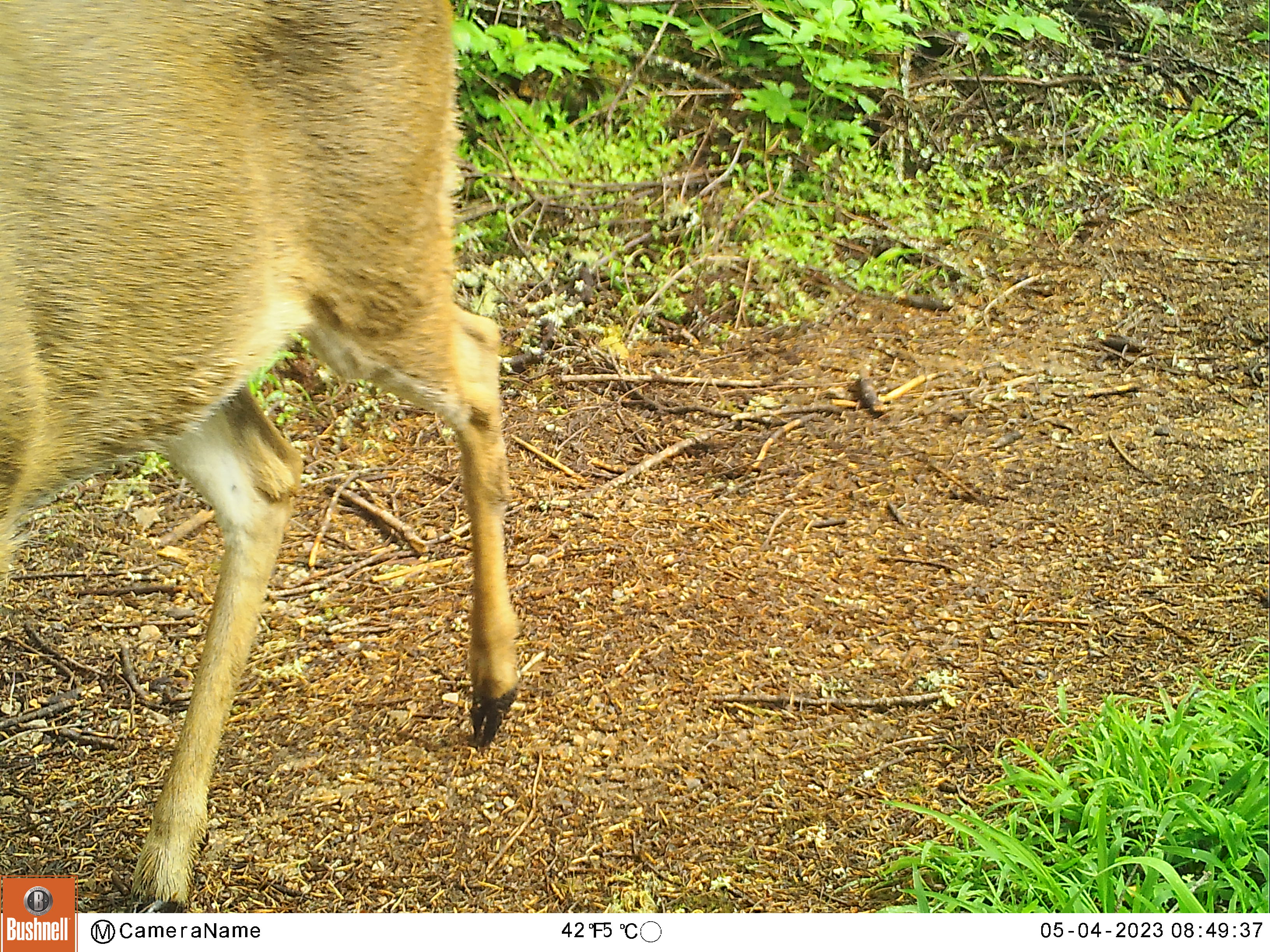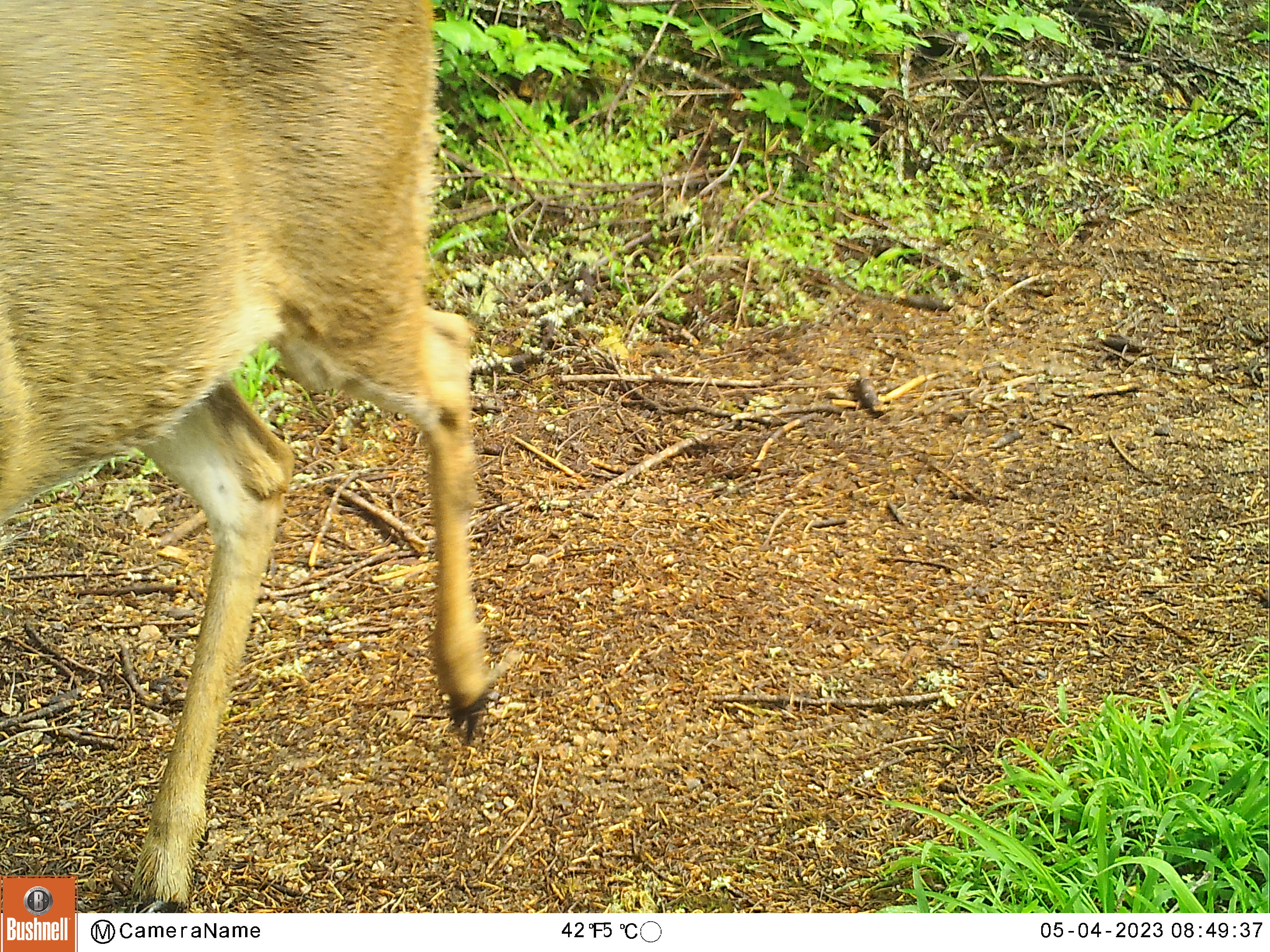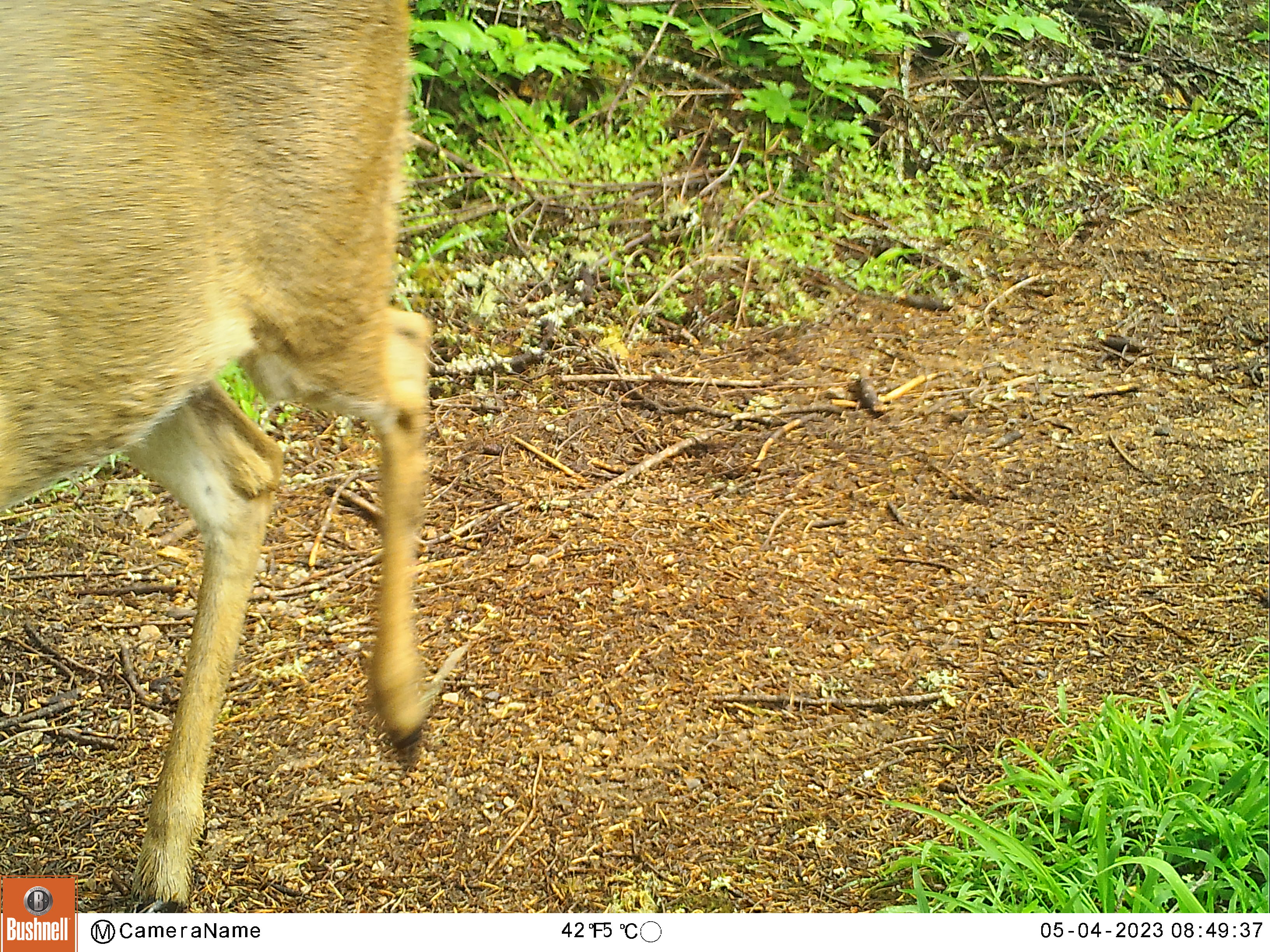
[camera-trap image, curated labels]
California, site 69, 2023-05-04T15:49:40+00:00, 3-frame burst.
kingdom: Animalia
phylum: Chordata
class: Mammalia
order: Artiodactyla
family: Cervidae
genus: Odocoileus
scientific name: Odocoileus hemionus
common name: mule deer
Mule deer (Odocoileus hemionus).